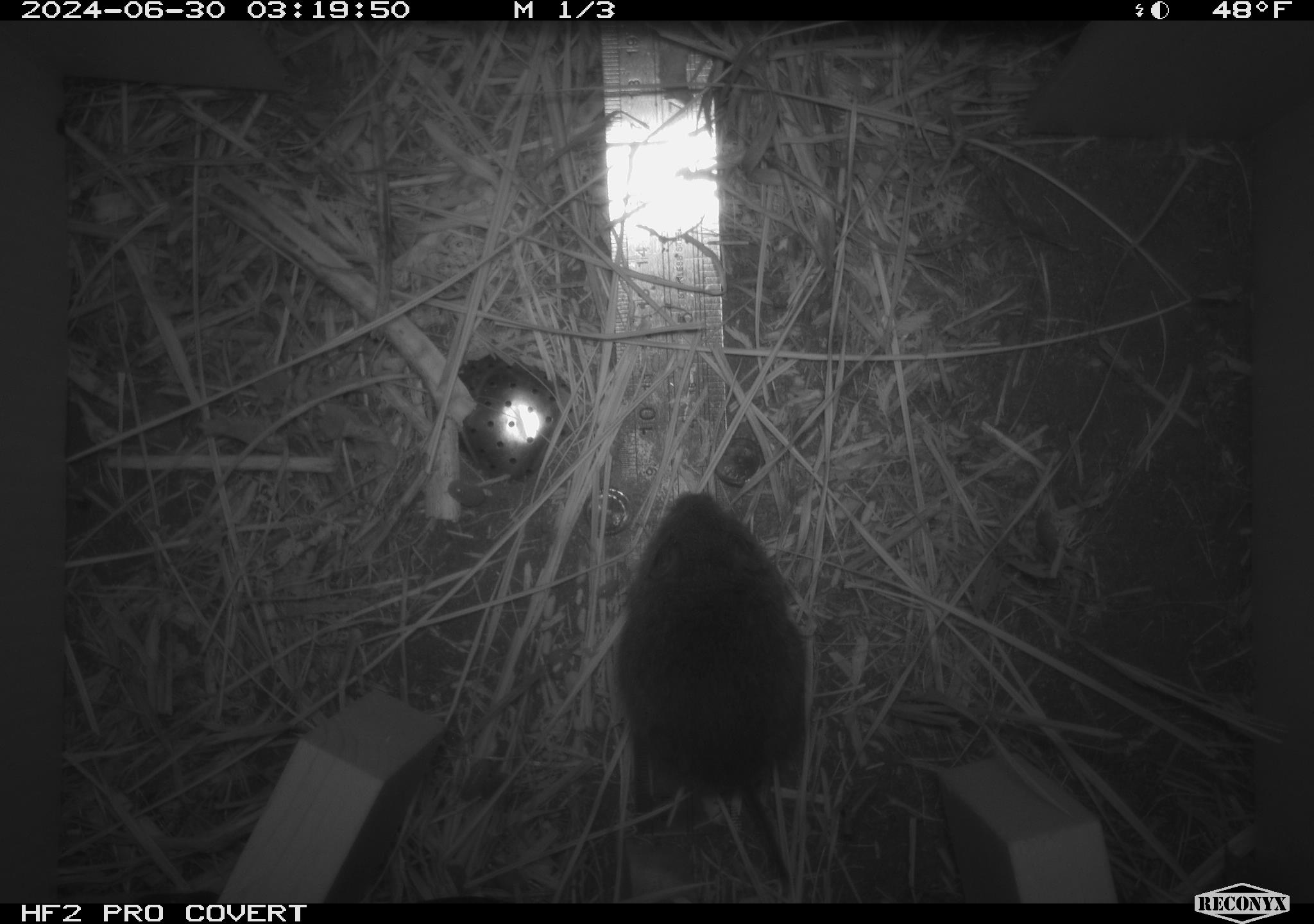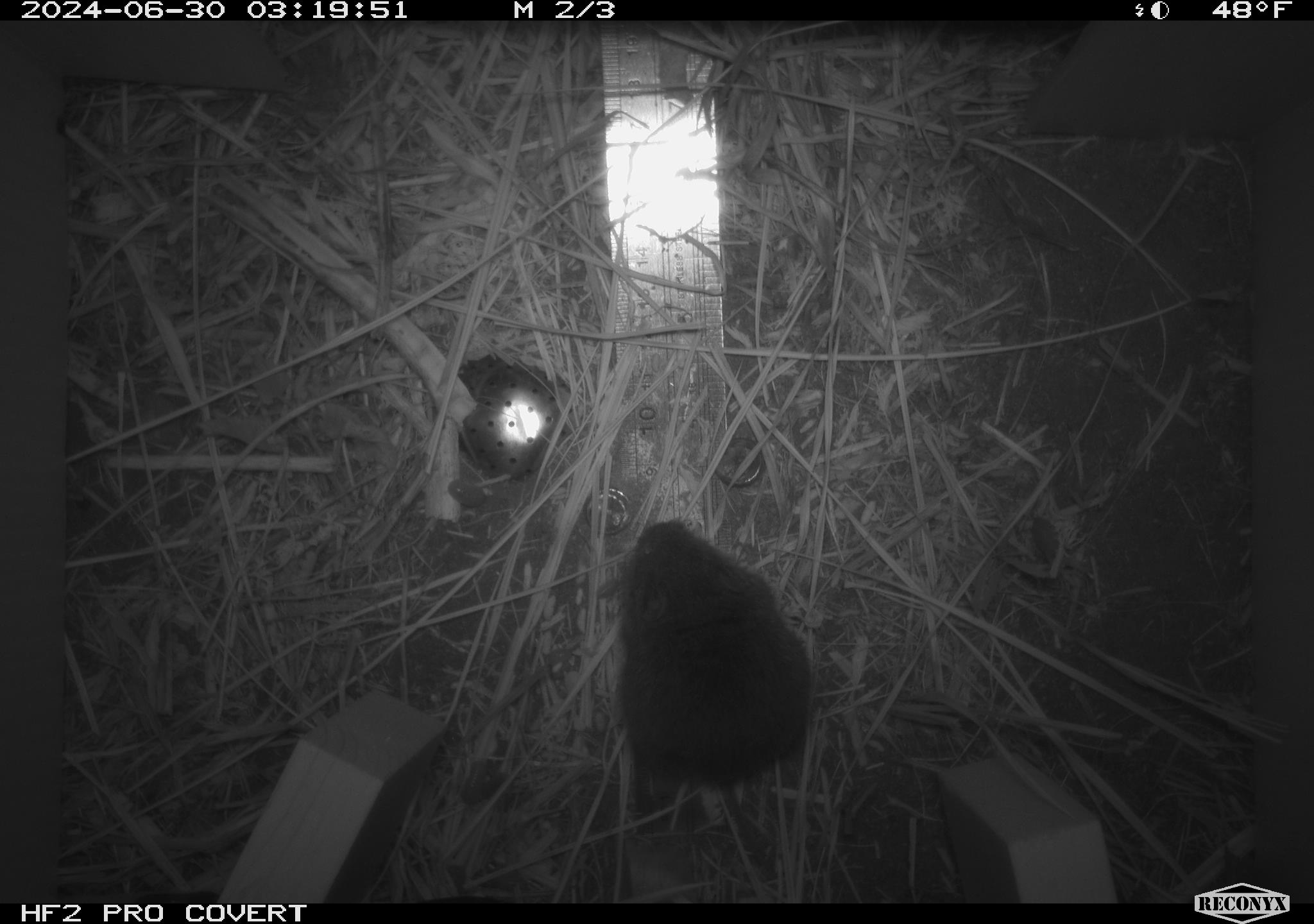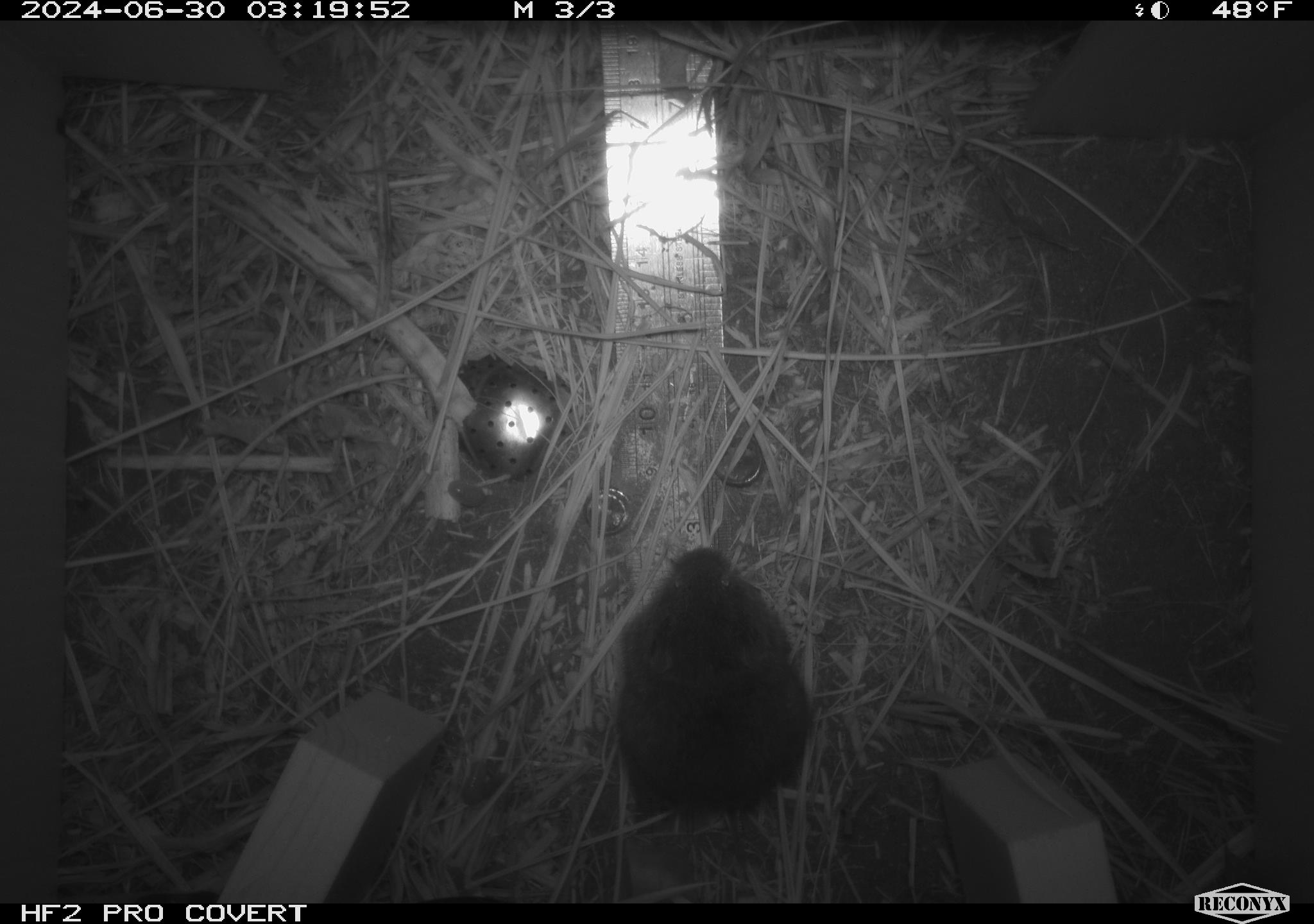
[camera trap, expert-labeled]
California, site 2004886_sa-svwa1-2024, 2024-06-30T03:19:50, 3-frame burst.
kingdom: Animalia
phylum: Chordata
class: Mammalia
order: Rodentia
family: Cricetidae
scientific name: Arvicolinae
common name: voles, lemmings, and muskrats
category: arvicolinae subfamily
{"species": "arvicolinae subfamily (voles, lemmings, and muskrats) (Arvicolinae)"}